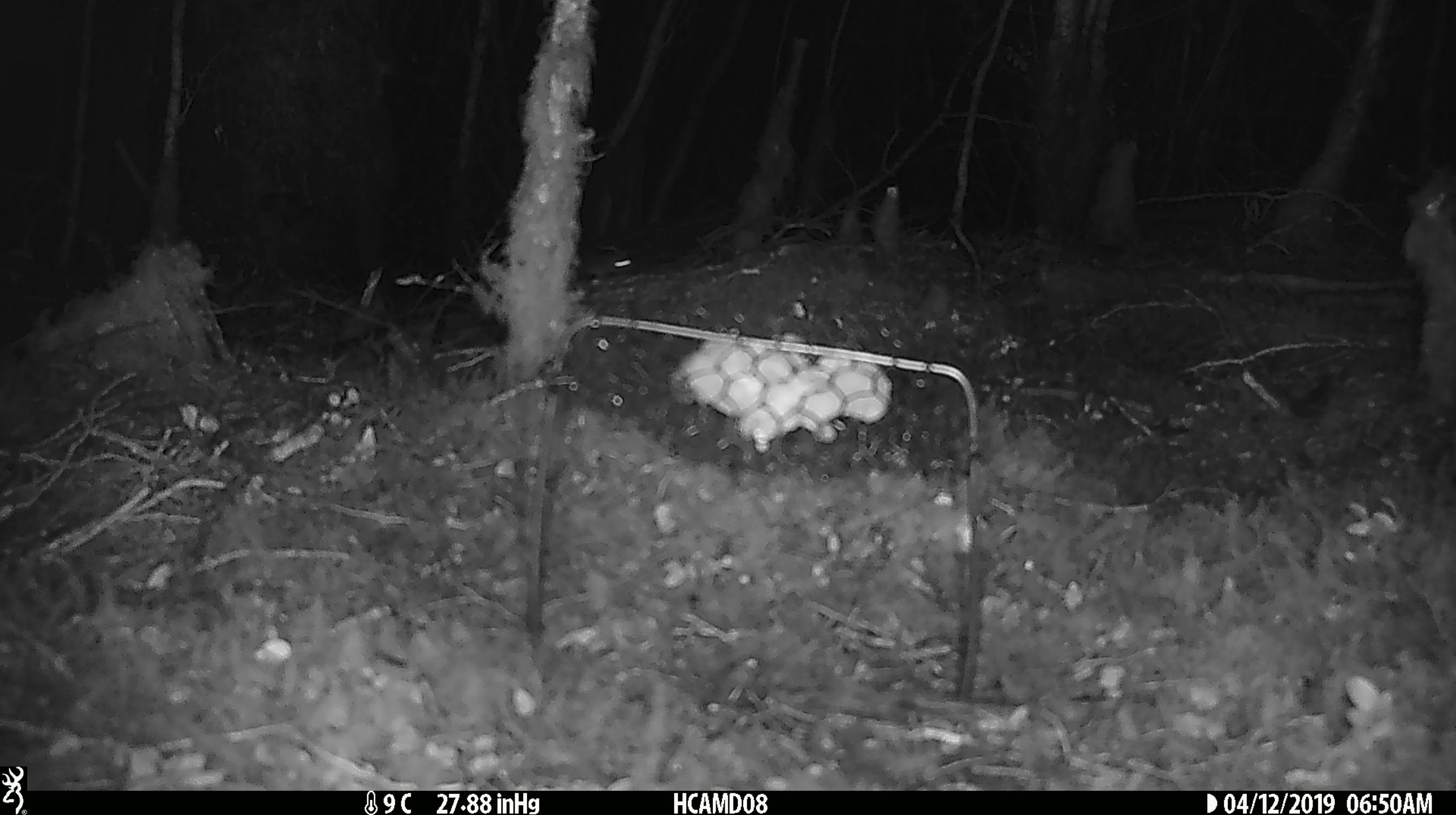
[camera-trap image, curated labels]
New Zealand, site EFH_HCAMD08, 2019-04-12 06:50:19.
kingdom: Animalia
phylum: Chordata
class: Mammalia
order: Rodentia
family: Muridae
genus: Mus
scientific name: Mus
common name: mouse